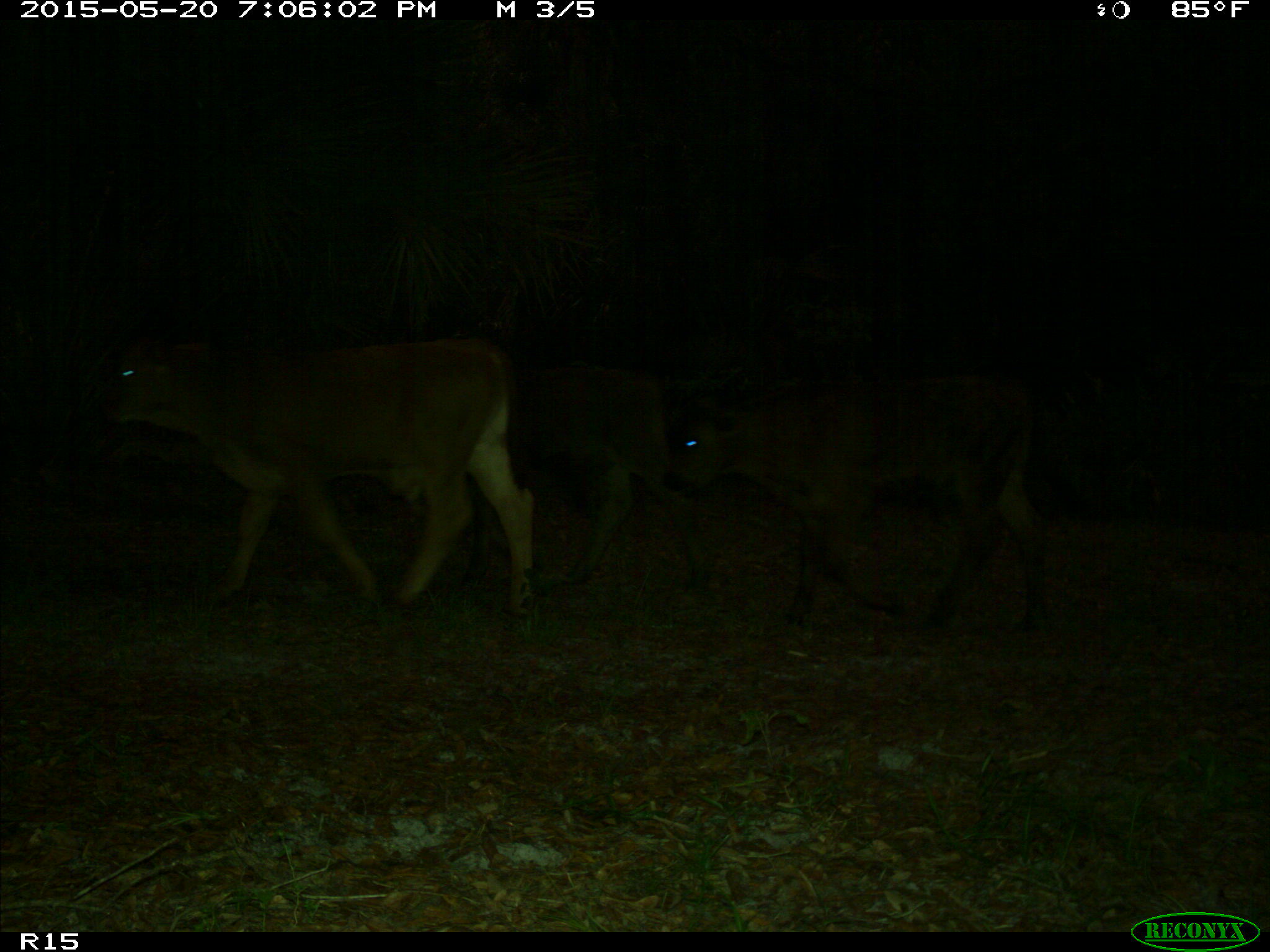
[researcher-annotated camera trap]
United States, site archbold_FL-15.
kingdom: Animalia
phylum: Chordata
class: Mammalia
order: Artiodactyla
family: Bovidae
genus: Bos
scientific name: Bos taurus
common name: domestic cow